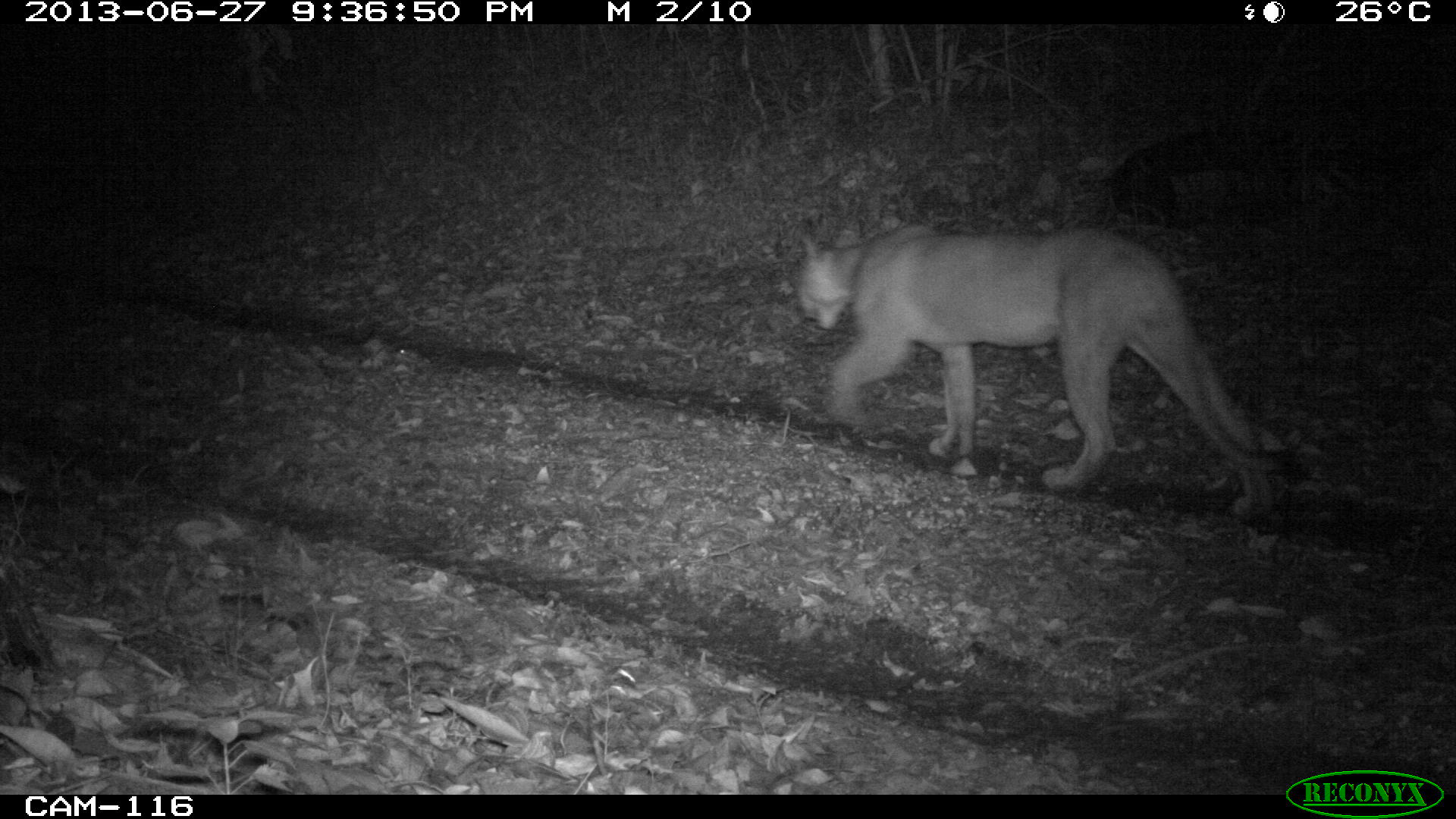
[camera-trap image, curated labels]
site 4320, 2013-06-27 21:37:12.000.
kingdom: Animalia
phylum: Chordata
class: Mammalia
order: Carnivora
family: Felidae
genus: Puma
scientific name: Puma concolor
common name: mountain lion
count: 1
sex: male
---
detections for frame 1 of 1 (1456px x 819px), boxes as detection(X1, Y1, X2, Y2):
puma concolor: detection(787, 224, 1299, 518)